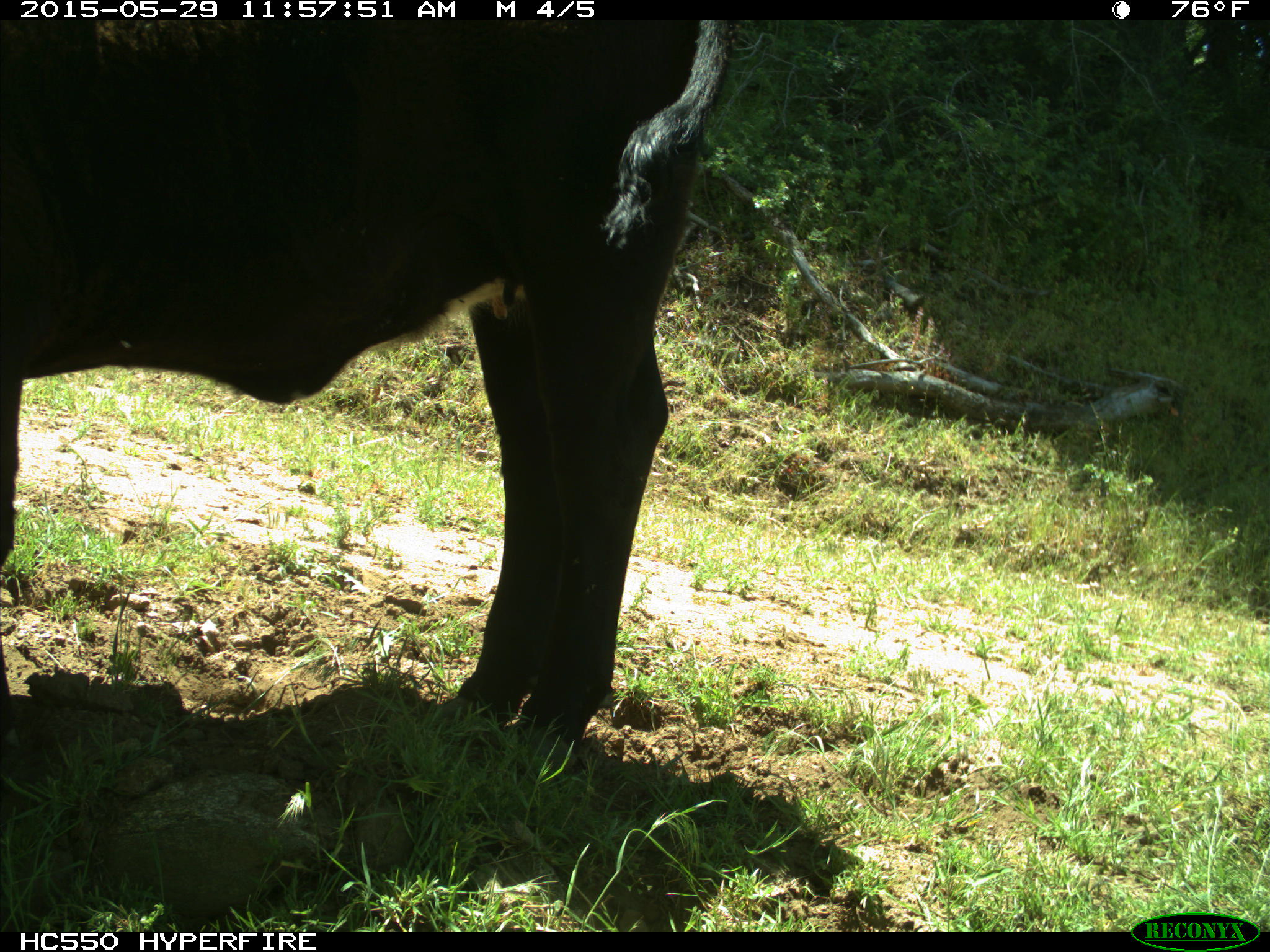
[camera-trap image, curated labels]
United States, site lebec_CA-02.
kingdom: Animalia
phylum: Chordata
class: Mammalia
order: Artiodactyla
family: Bovidae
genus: Bos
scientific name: Bos taurus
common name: domestic cow